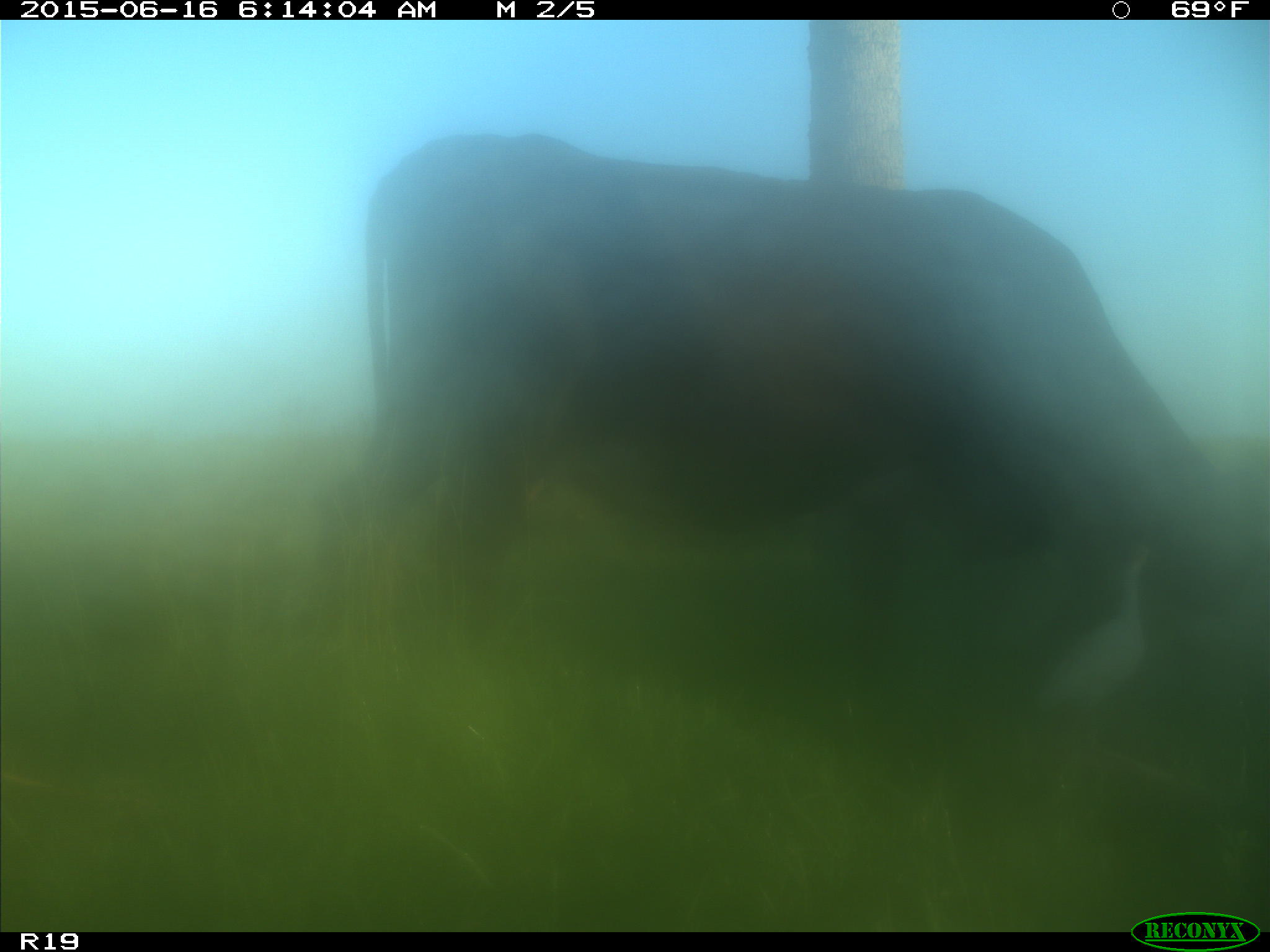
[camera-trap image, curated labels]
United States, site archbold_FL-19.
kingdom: Animalia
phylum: Chordata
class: Mammalia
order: Artiodactyla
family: Bovidae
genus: Bos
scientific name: Bos taurus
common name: domestic cow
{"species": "Bos taurus (domestic cow)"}